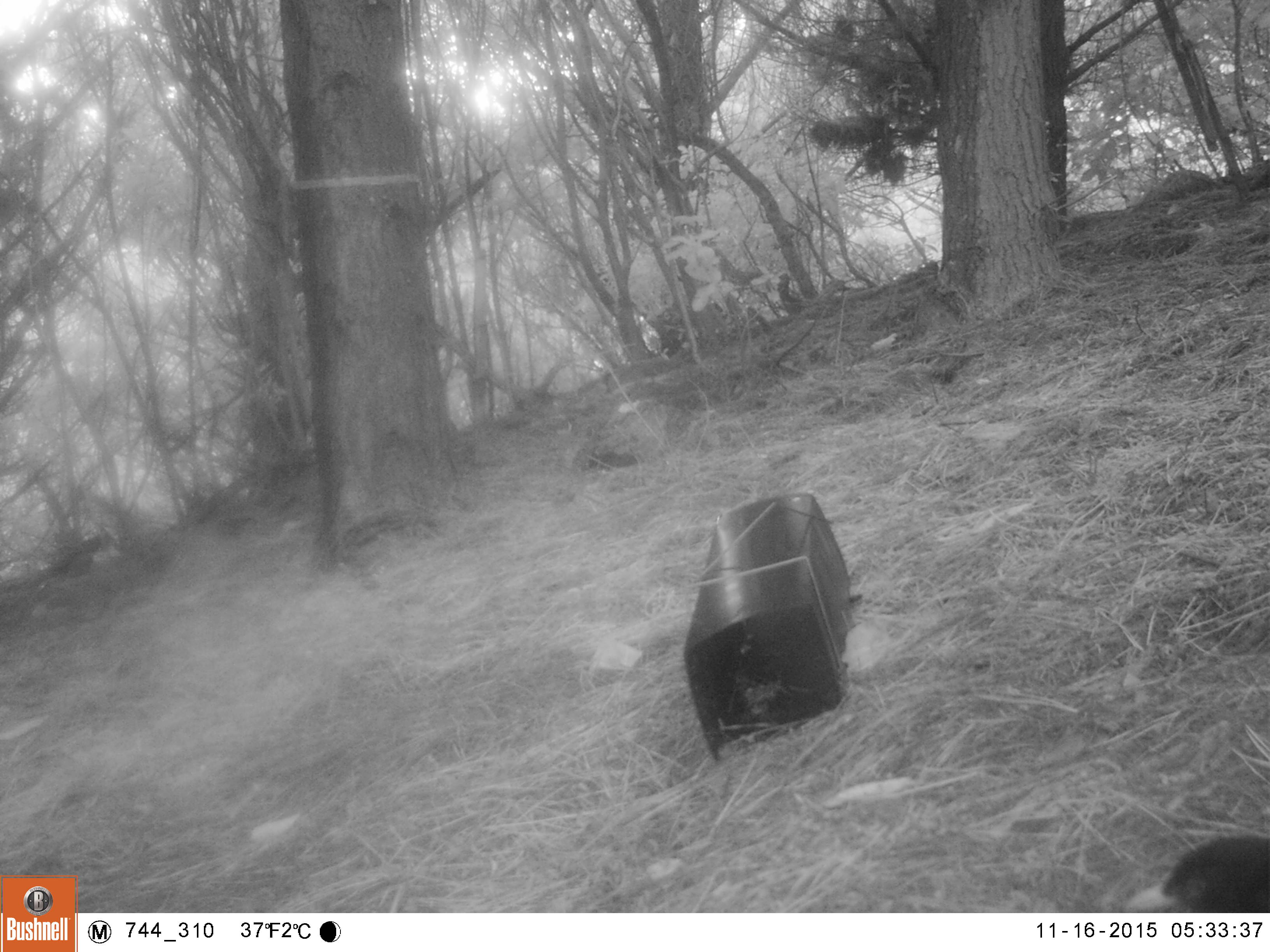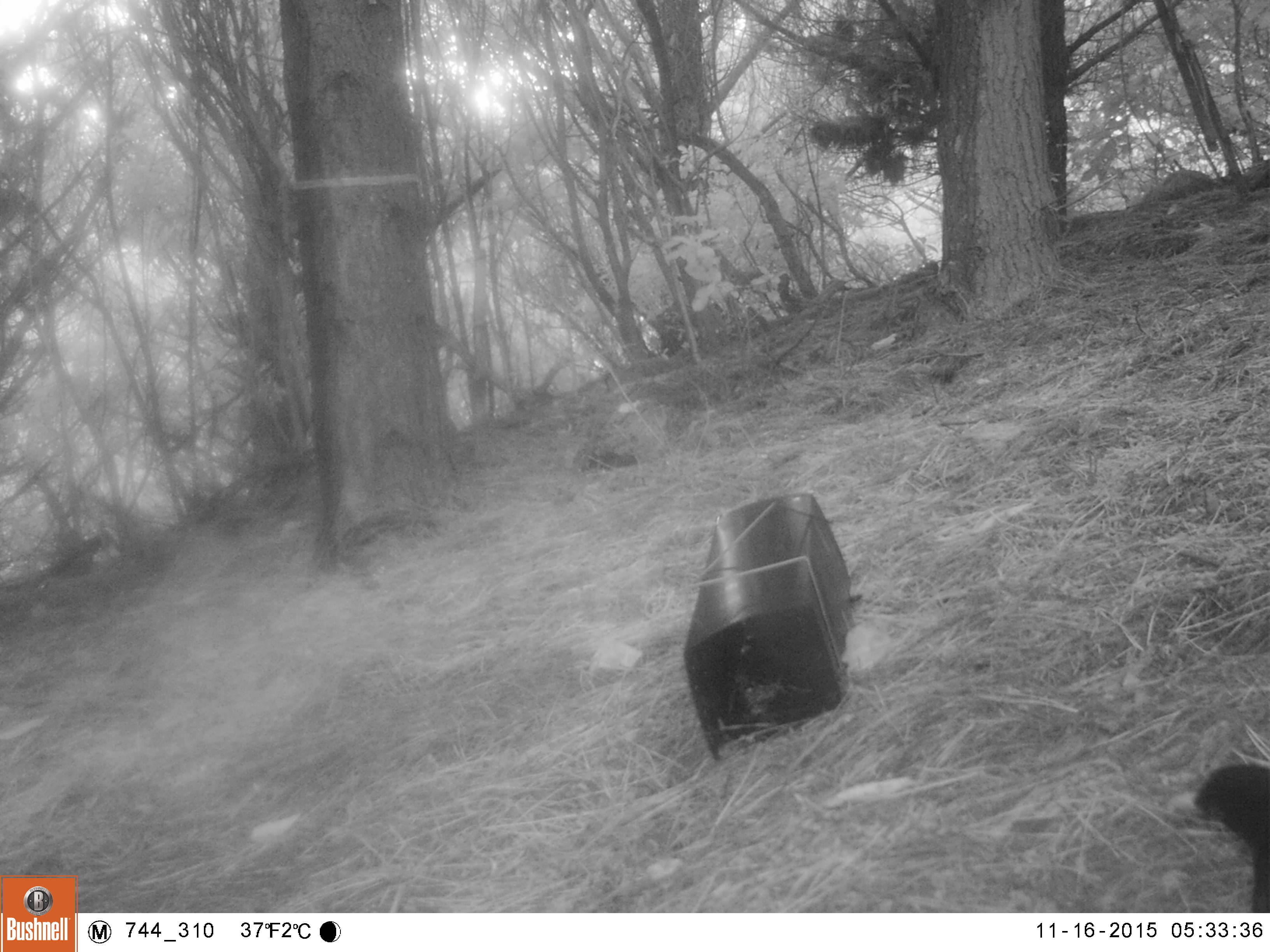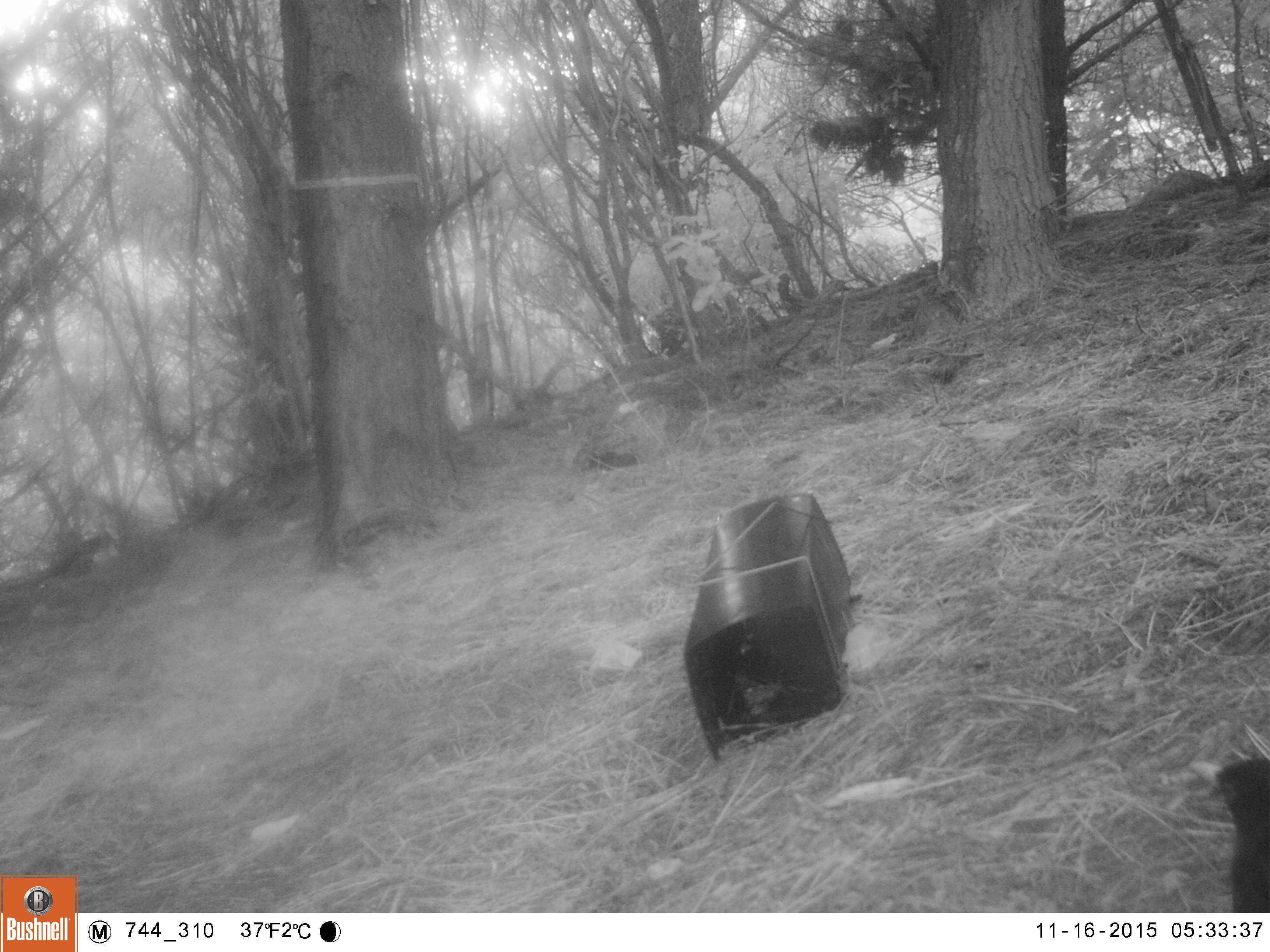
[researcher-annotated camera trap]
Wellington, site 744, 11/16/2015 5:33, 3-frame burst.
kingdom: Animalia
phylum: Chordata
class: Aves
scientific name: Aves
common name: bird